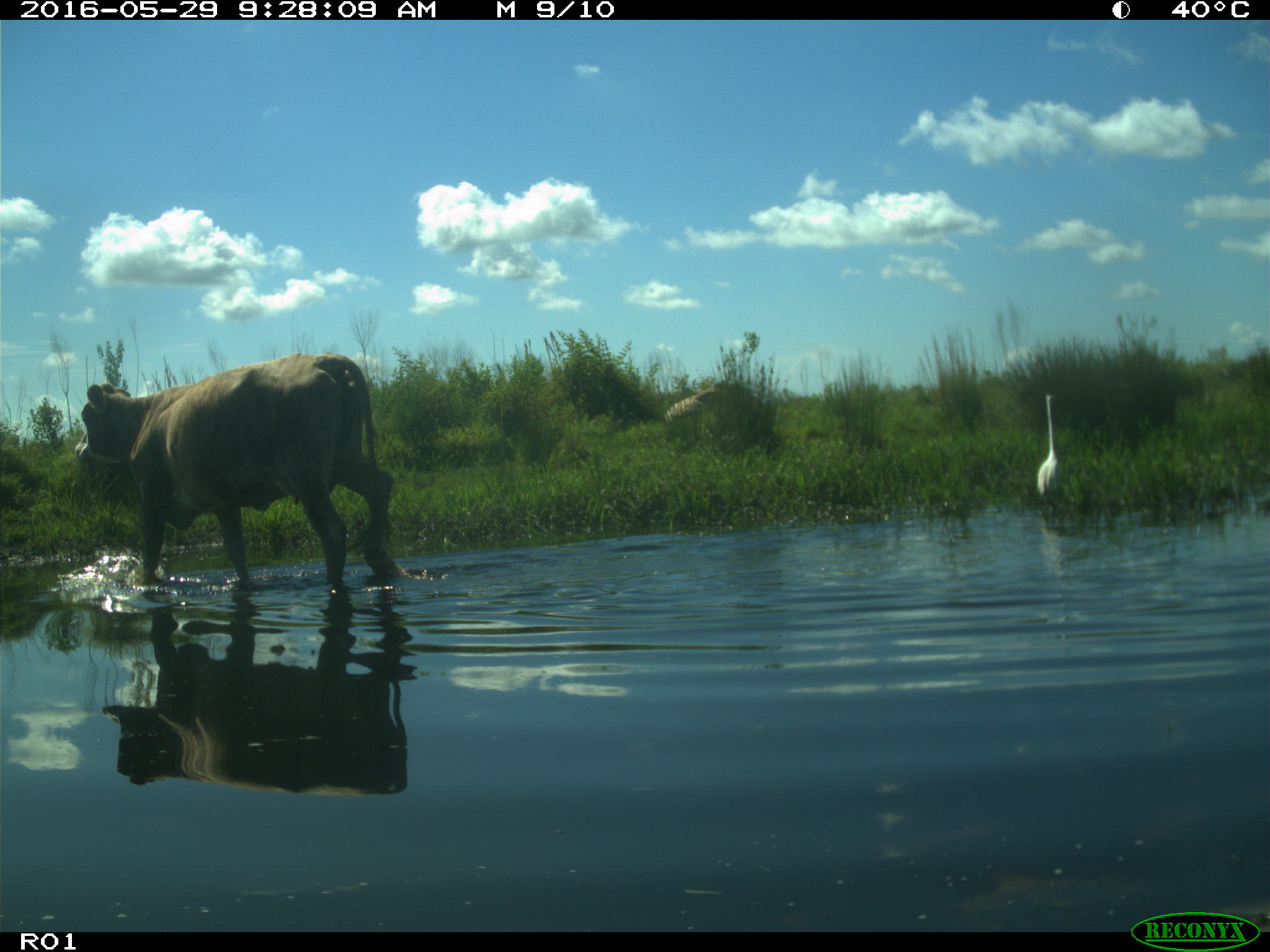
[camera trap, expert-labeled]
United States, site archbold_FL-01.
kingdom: Animalia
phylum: Chordata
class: Mammalia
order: Artiodactyla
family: Bovidae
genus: Bos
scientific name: Bos taurus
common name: domestic cow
Bos taurus (domestic cow).